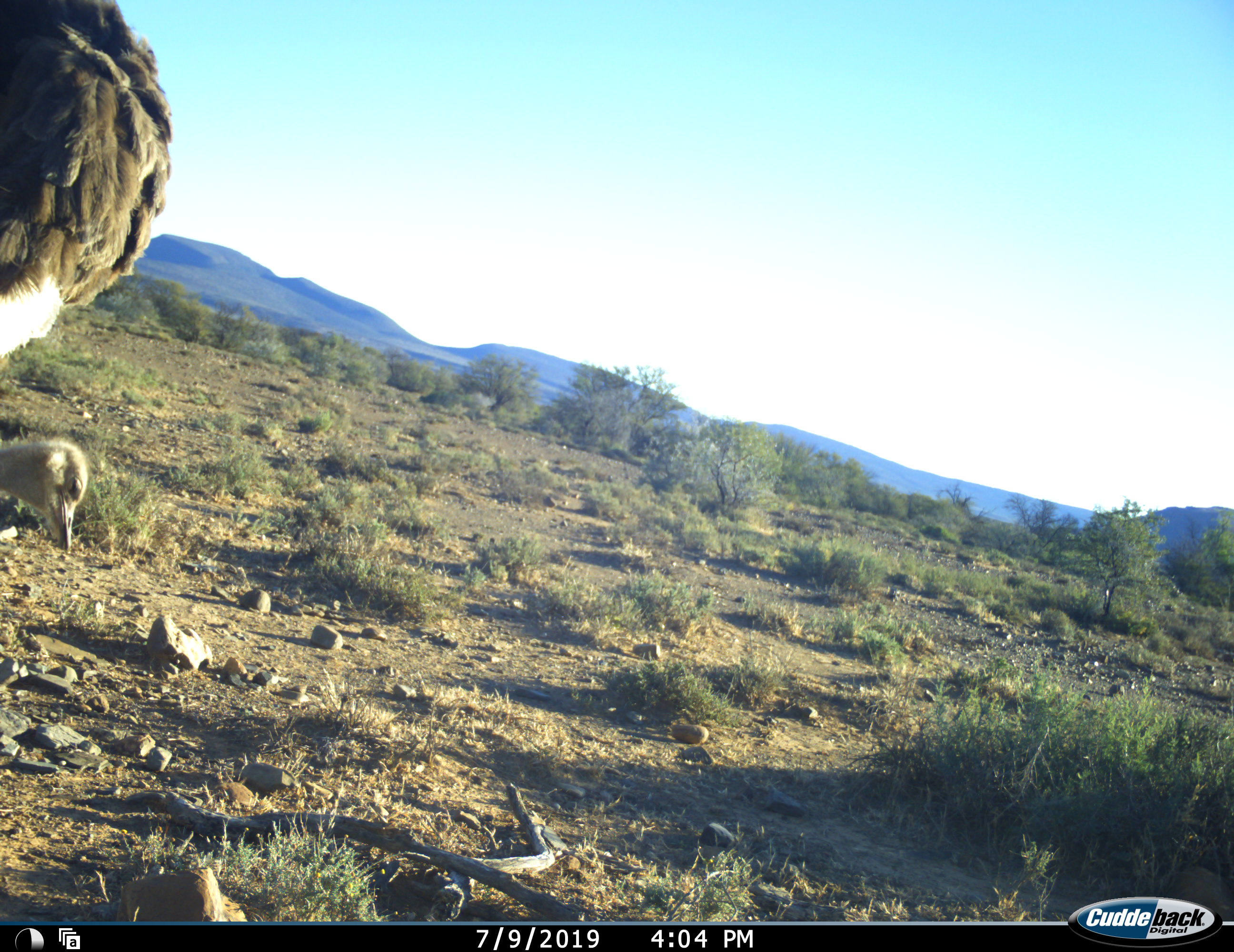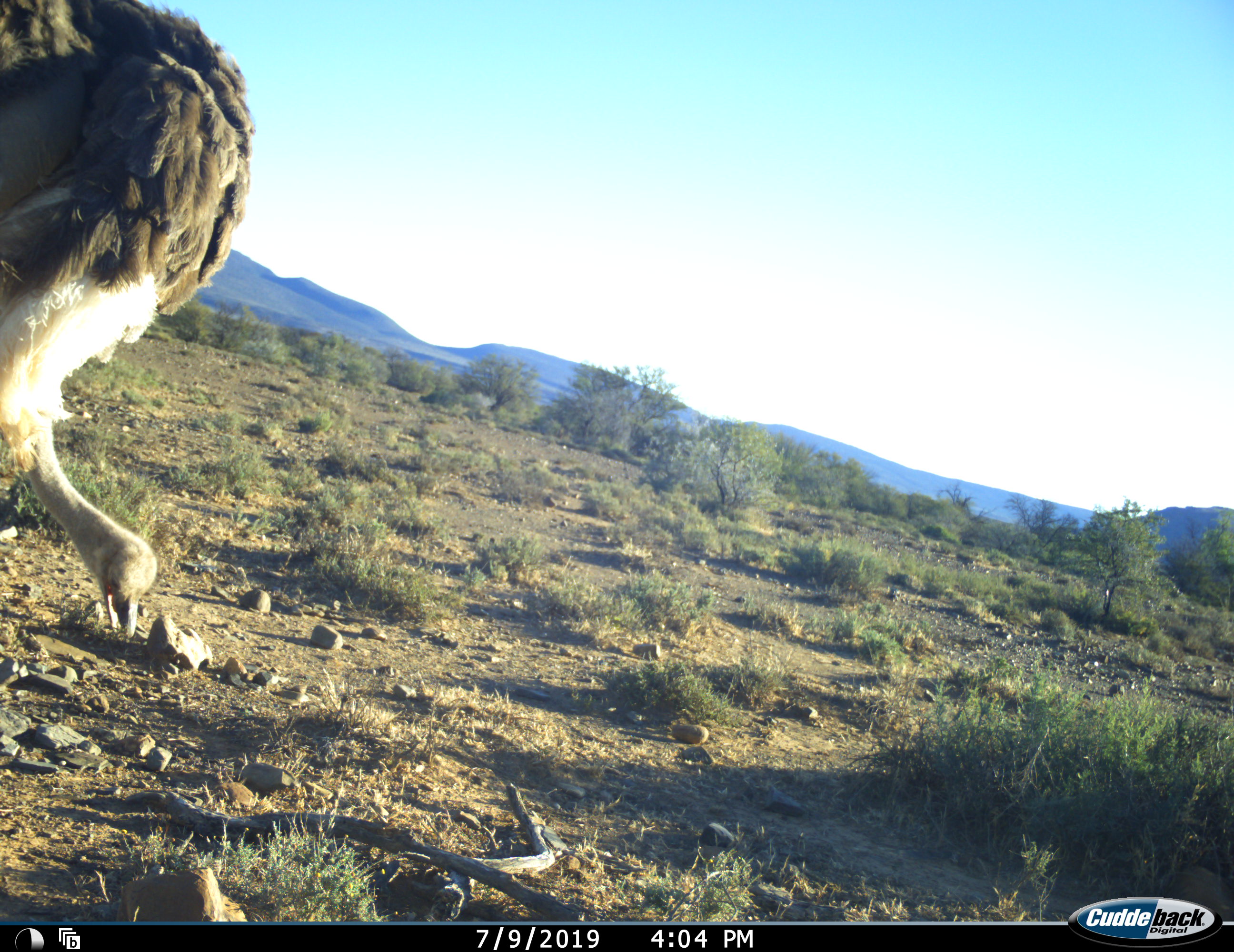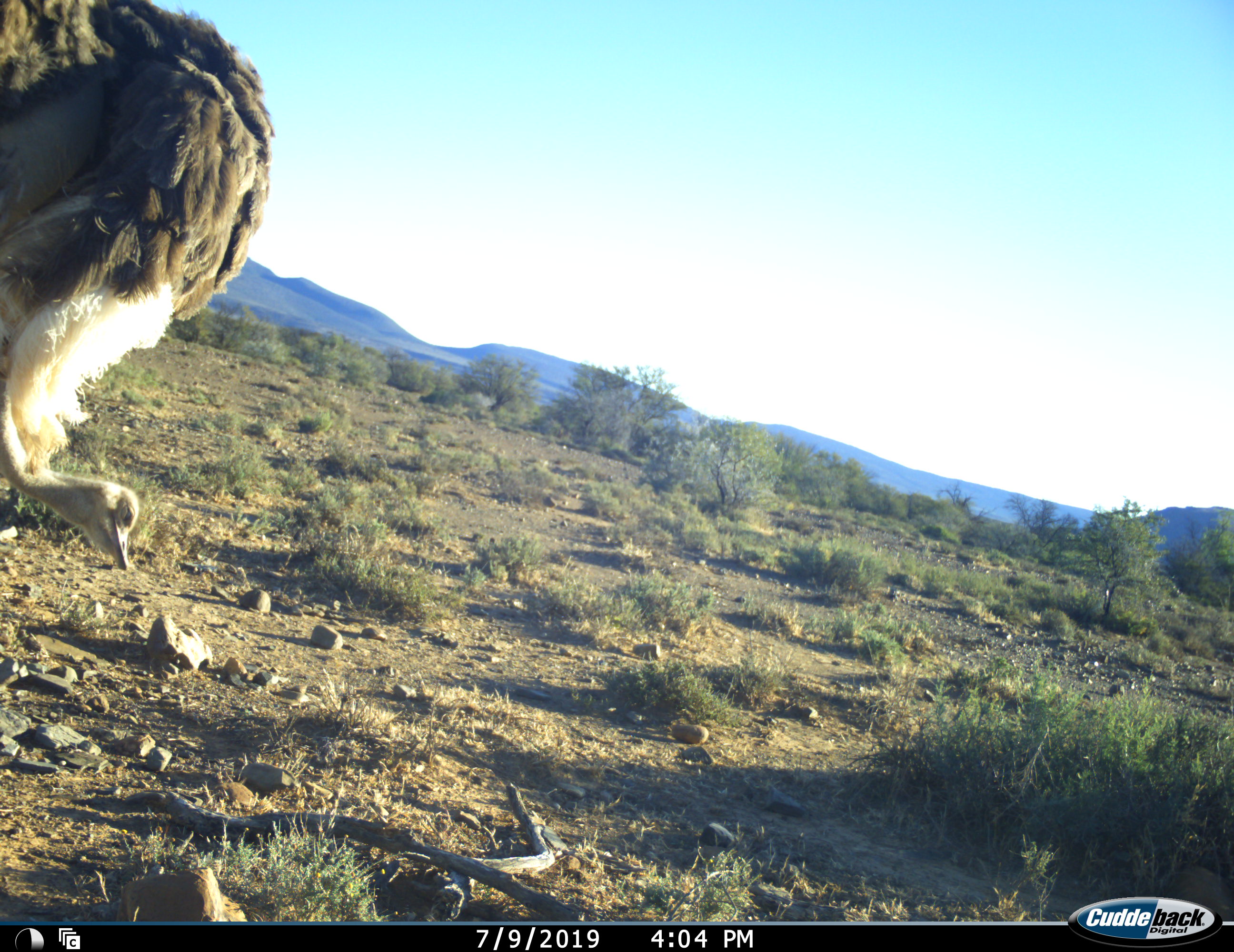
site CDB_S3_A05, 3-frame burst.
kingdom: Animalia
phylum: Chordata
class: Aves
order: Struthioniformes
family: Struthionidae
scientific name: Struthionidae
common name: ostrich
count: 1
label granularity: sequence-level